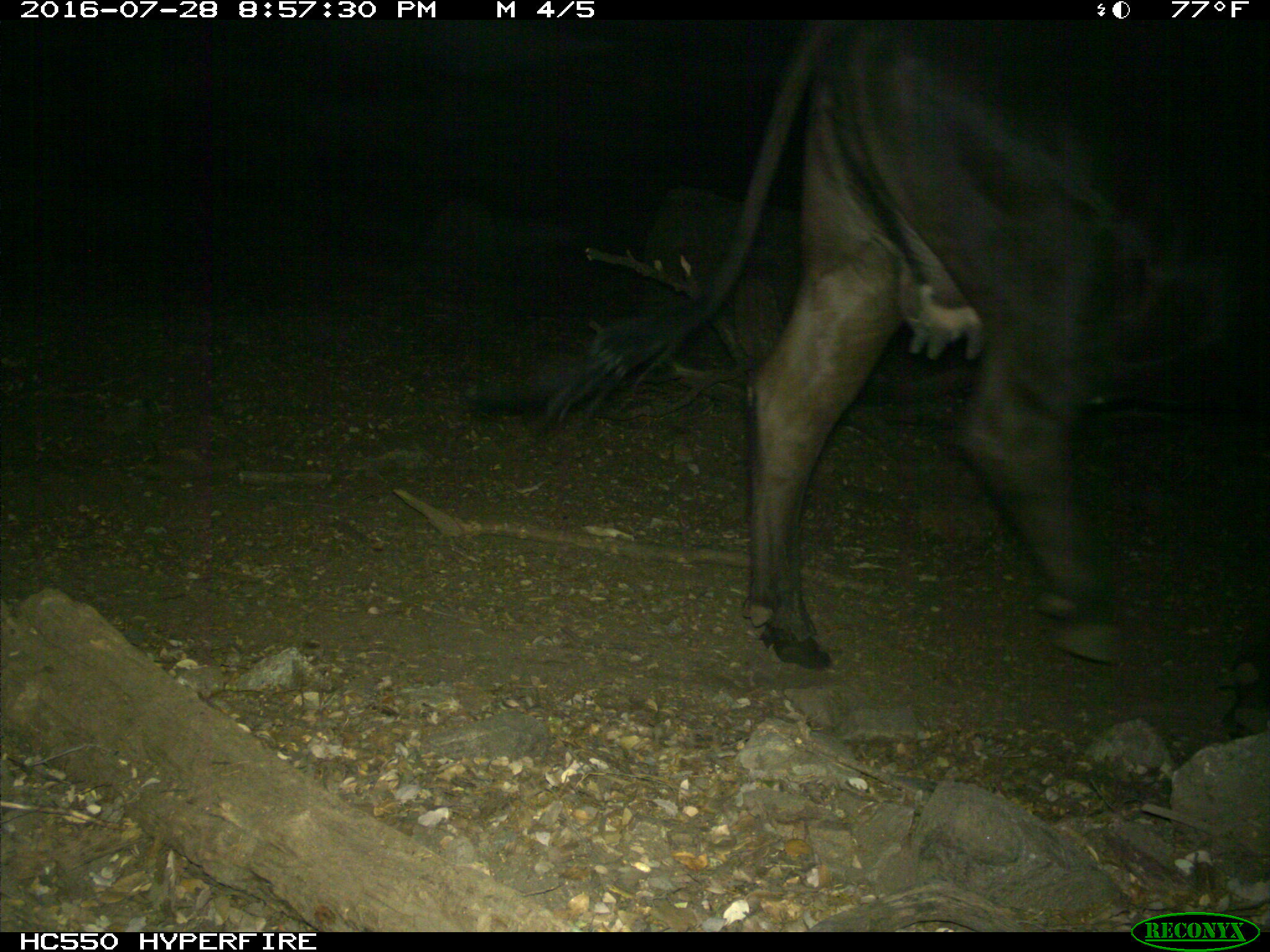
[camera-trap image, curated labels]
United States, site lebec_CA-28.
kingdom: Animalia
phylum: Chordata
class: Mammalia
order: Artiodactyla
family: Bovidae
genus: Bos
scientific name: Bos taurus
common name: domestic cow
Bos taurus (domestic cow).